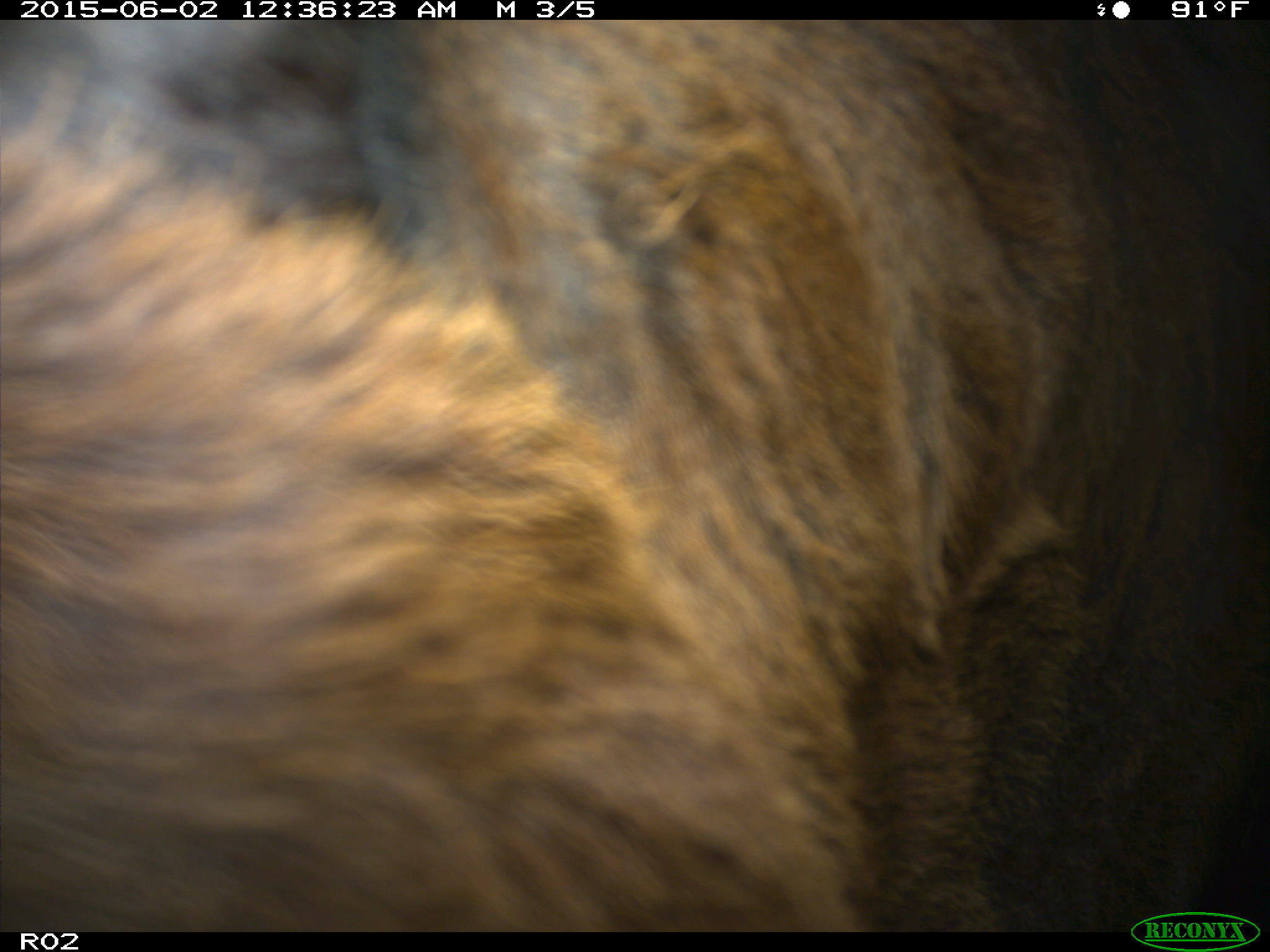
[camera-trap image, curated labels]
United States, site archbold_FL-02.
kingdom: Animalia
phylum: Chordata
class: Mammalia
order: Artiodactyla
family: Bovidae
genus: Bos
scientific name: Bos taurus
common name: domestic cow